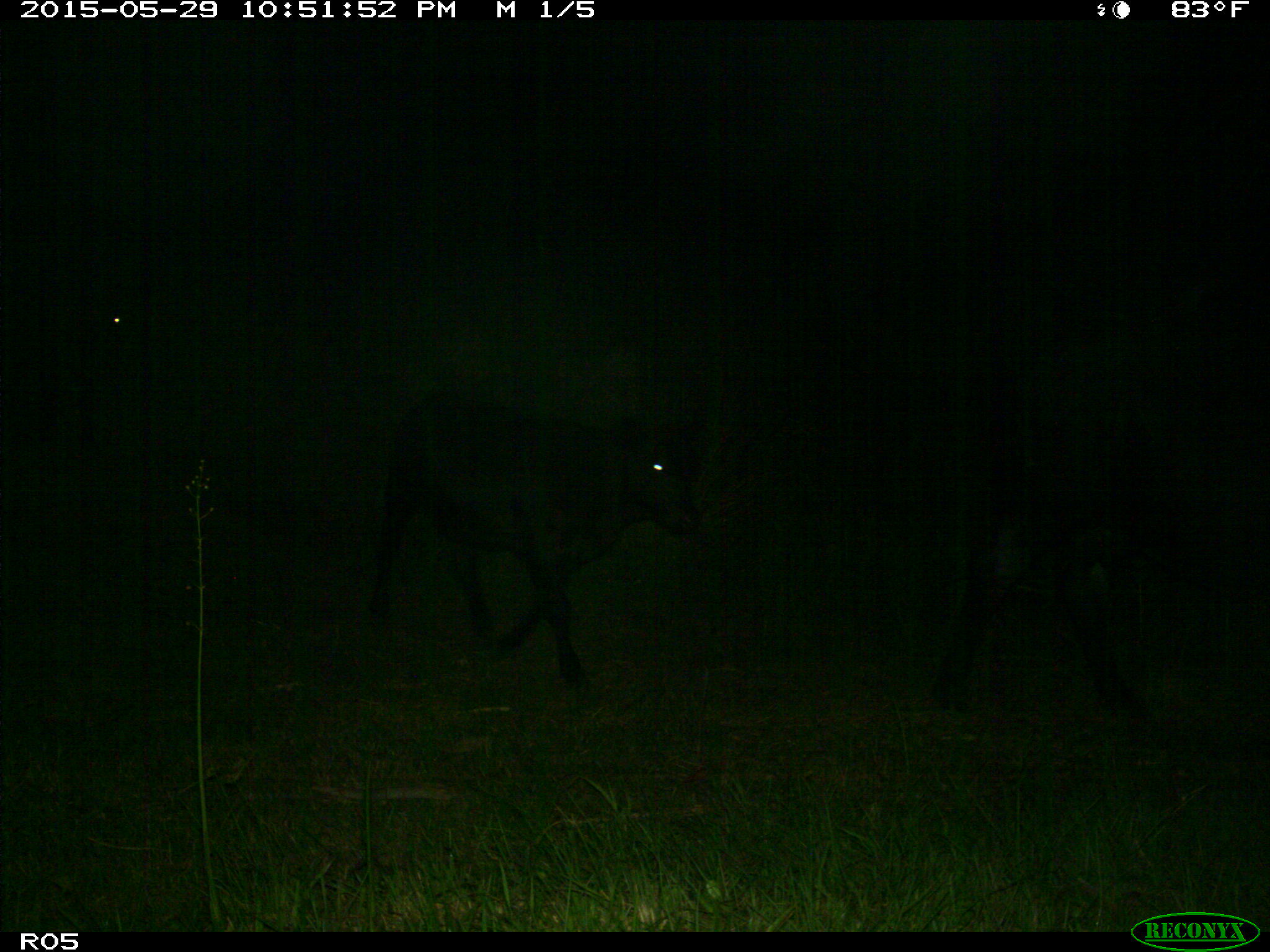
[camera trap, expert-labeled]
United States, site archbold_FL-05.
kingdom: Animalia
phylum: Chordata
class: Mammalia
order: Artiodactyla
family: Bovidae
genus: Bos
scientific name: Bos taurus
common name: domestic cow